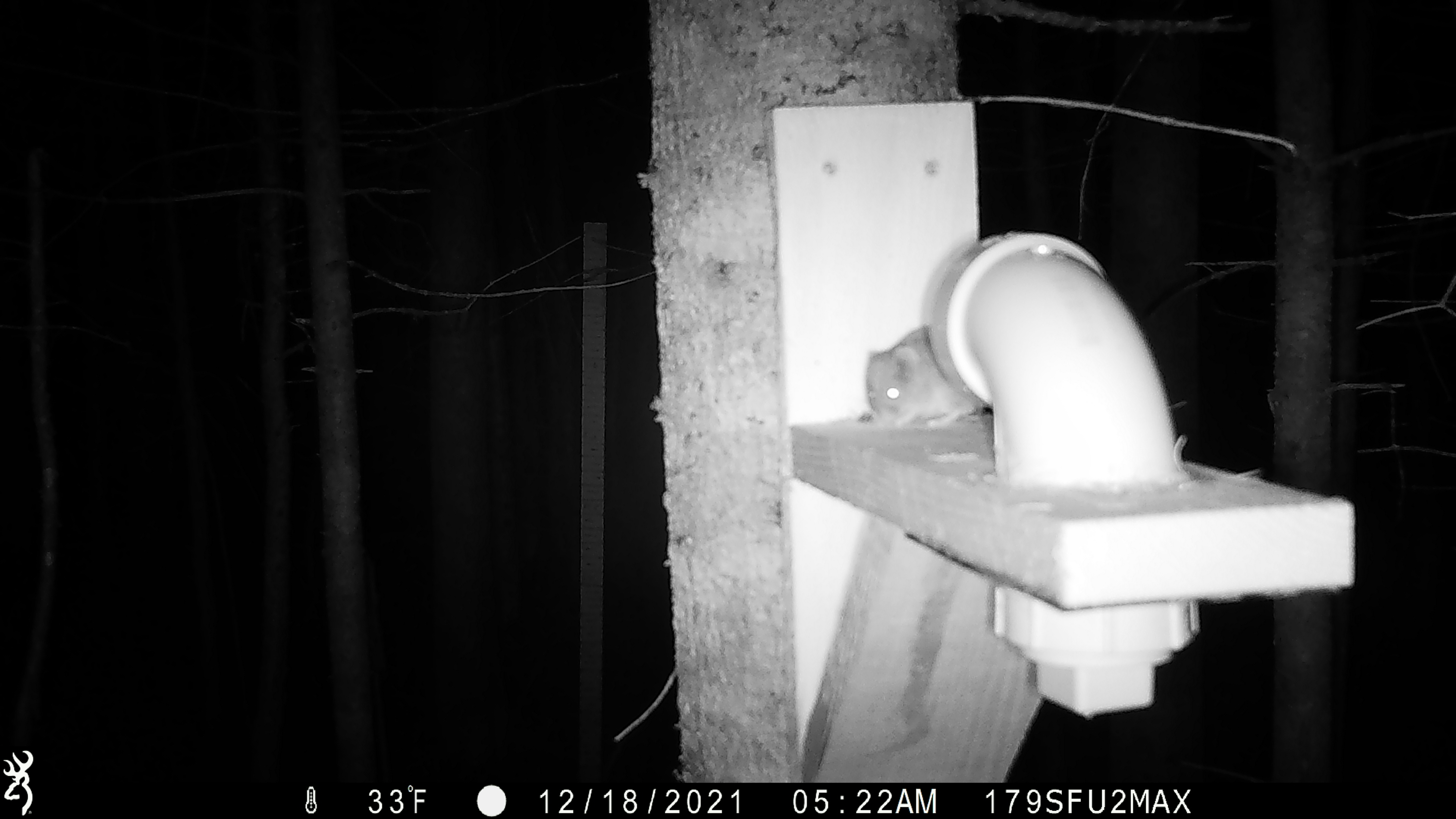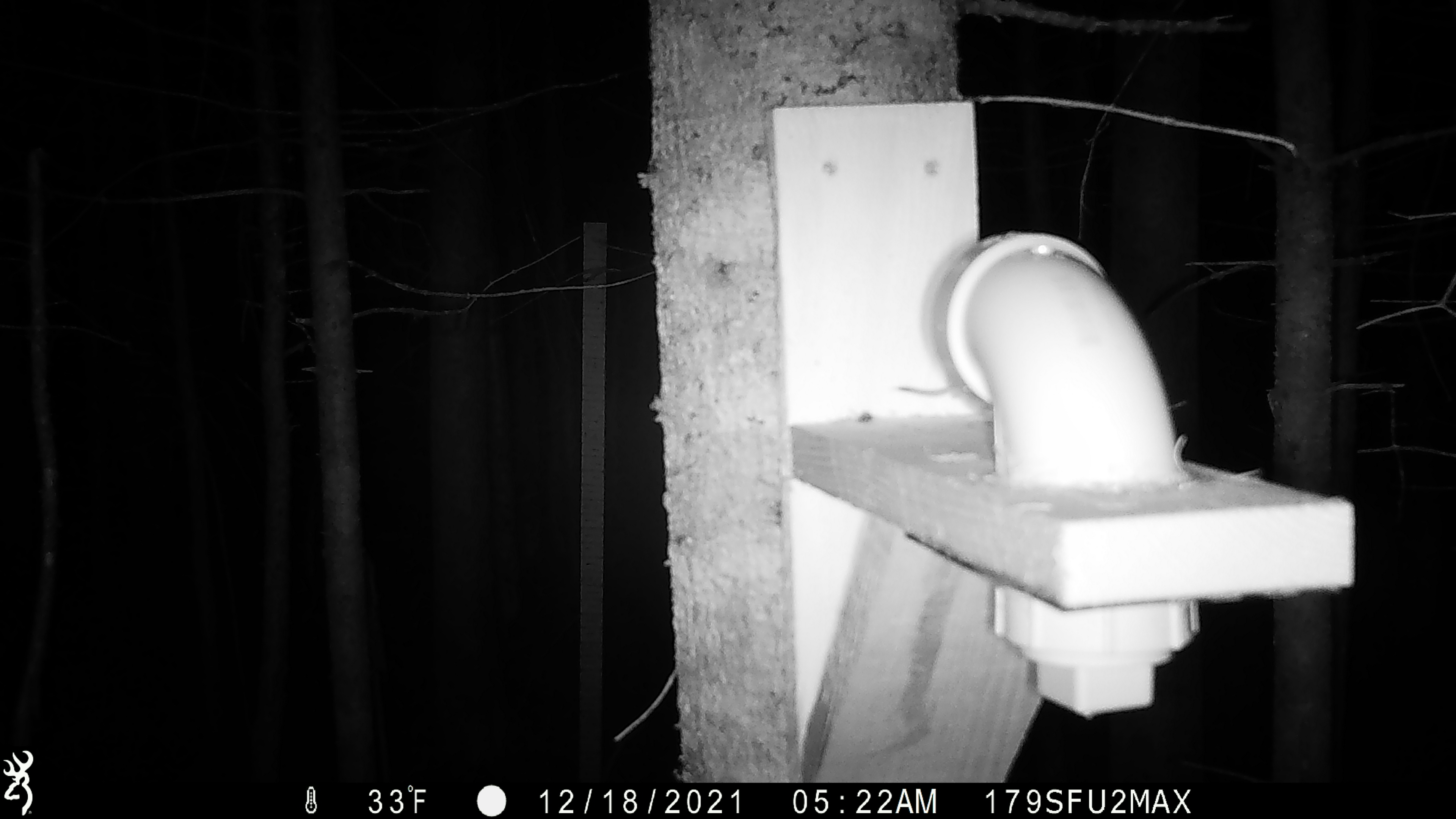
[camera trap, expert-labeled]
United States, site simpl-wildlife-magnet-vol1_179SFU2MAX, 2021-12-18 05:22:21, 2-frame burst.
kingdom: Animalia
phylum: Chordata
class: Mammalia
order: Rodentia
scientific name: Rodentia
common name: mouse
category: mouse sp.